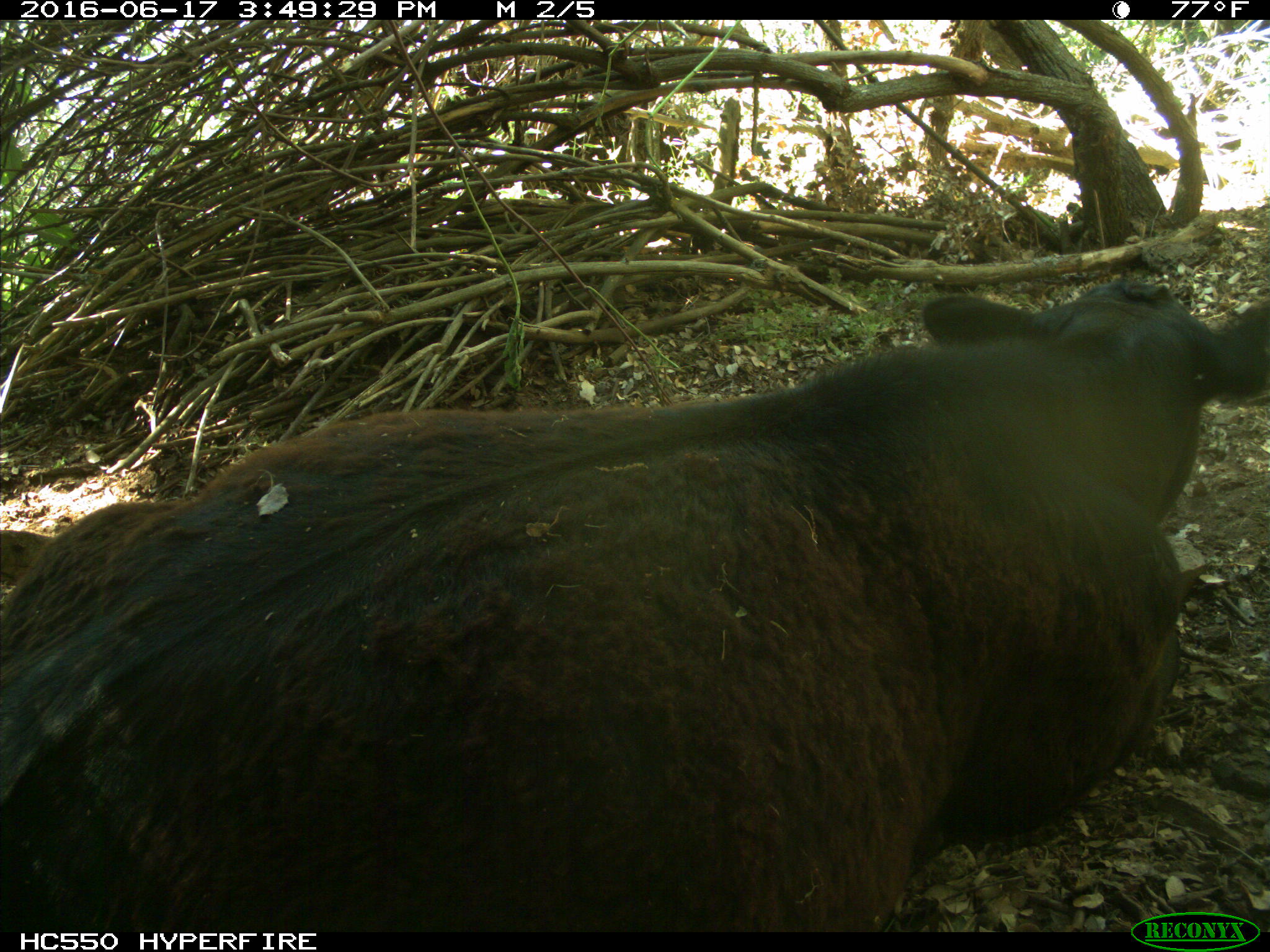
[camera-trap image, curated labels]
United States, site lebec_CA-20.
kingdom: Animalia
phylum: Chordata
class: Mammalia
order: Artiodactyla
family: Bovidae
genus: Bos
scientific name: Bos taurus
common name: domestic cow